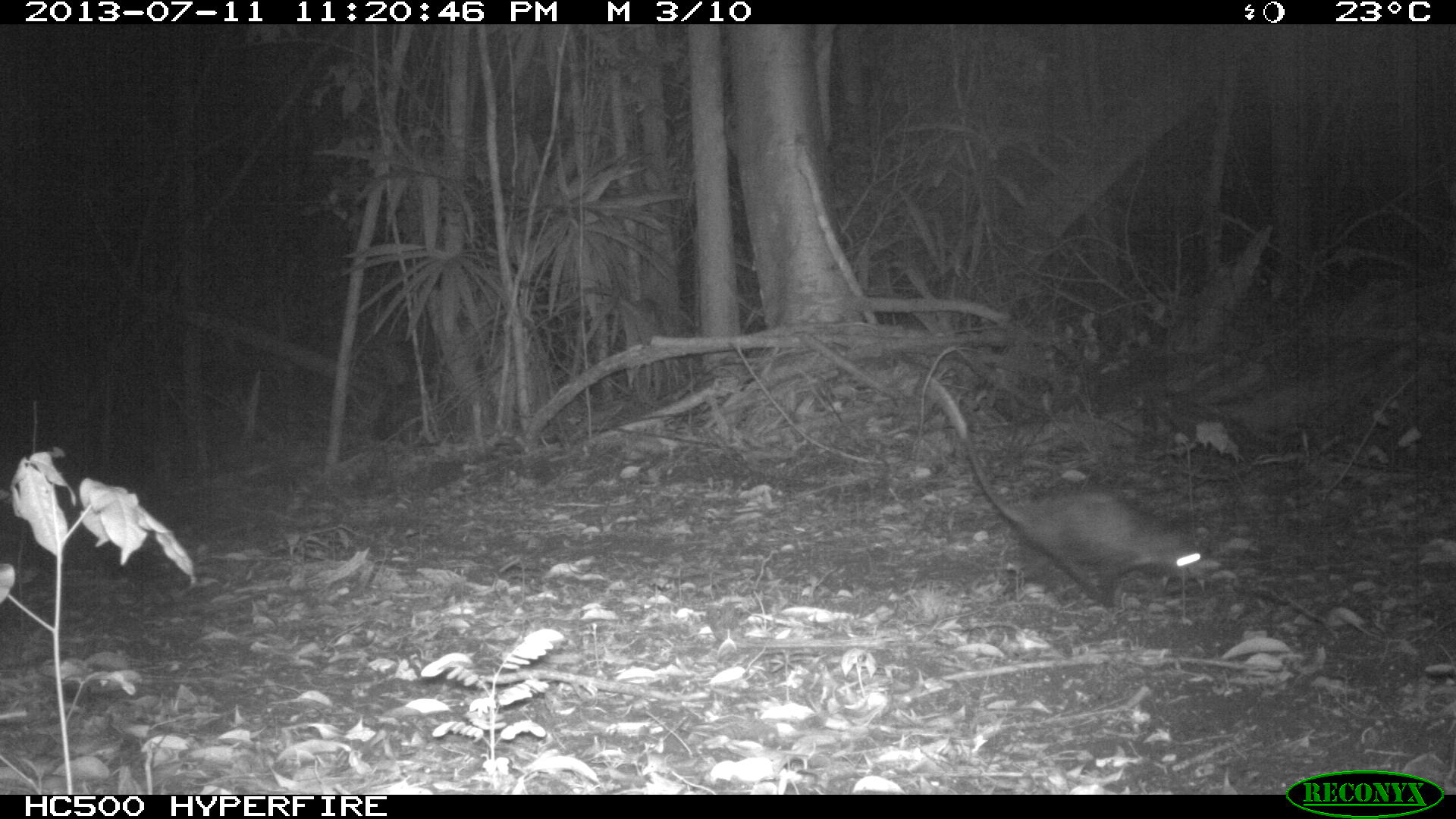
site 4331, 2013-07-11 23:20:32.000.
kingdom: Animalia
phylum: Chordata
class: Mammalia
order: Didelphimorphia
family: Didelphidae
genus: Didelphis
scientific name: Didelphis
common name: american opossums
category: didelphis sp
Didelphis sp (american opossums) (Didelphis), count 1.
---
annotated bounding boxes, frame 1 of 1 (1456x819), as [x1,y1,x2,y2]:
didelphis sp: [926,379,1222,617]